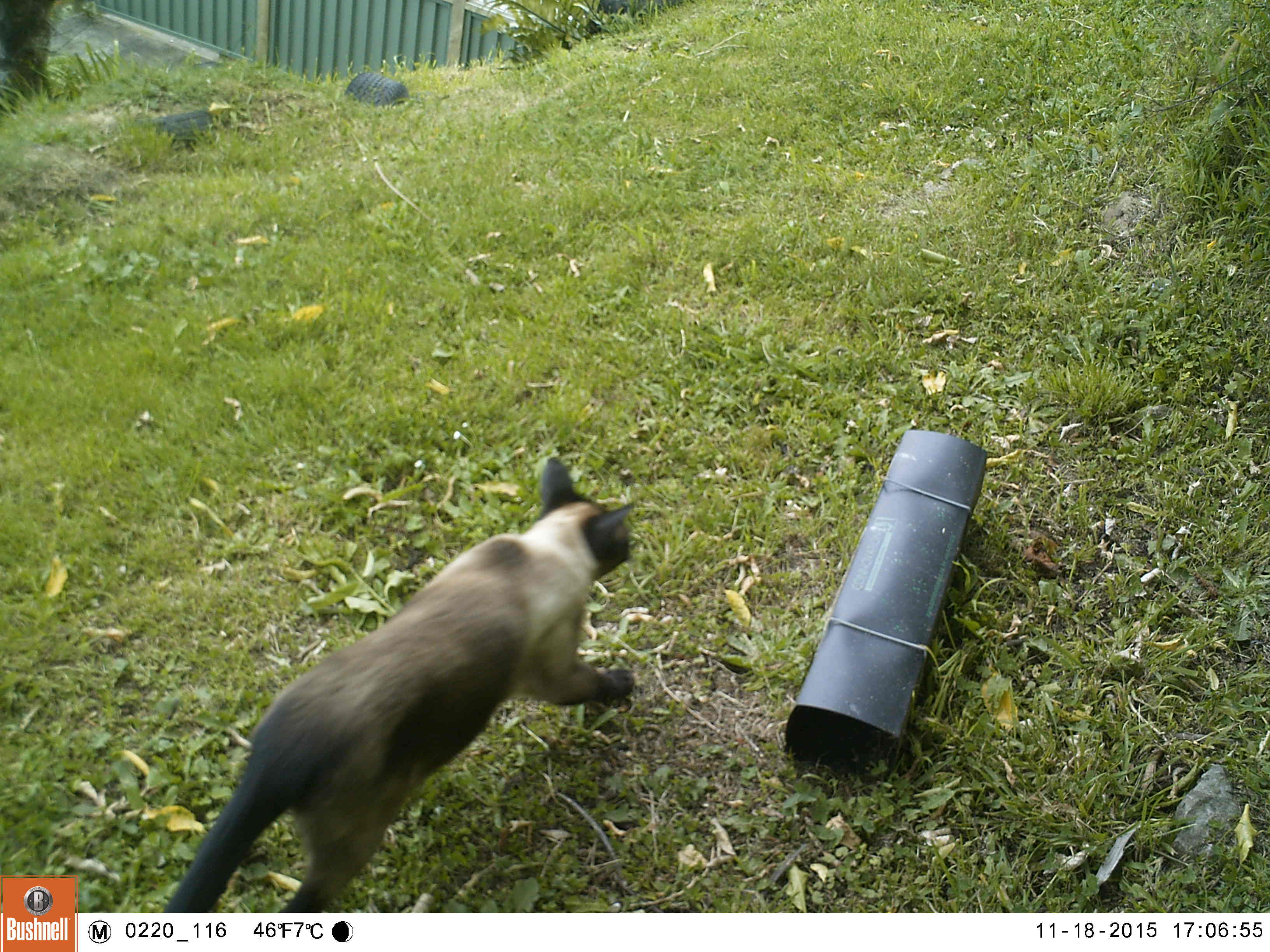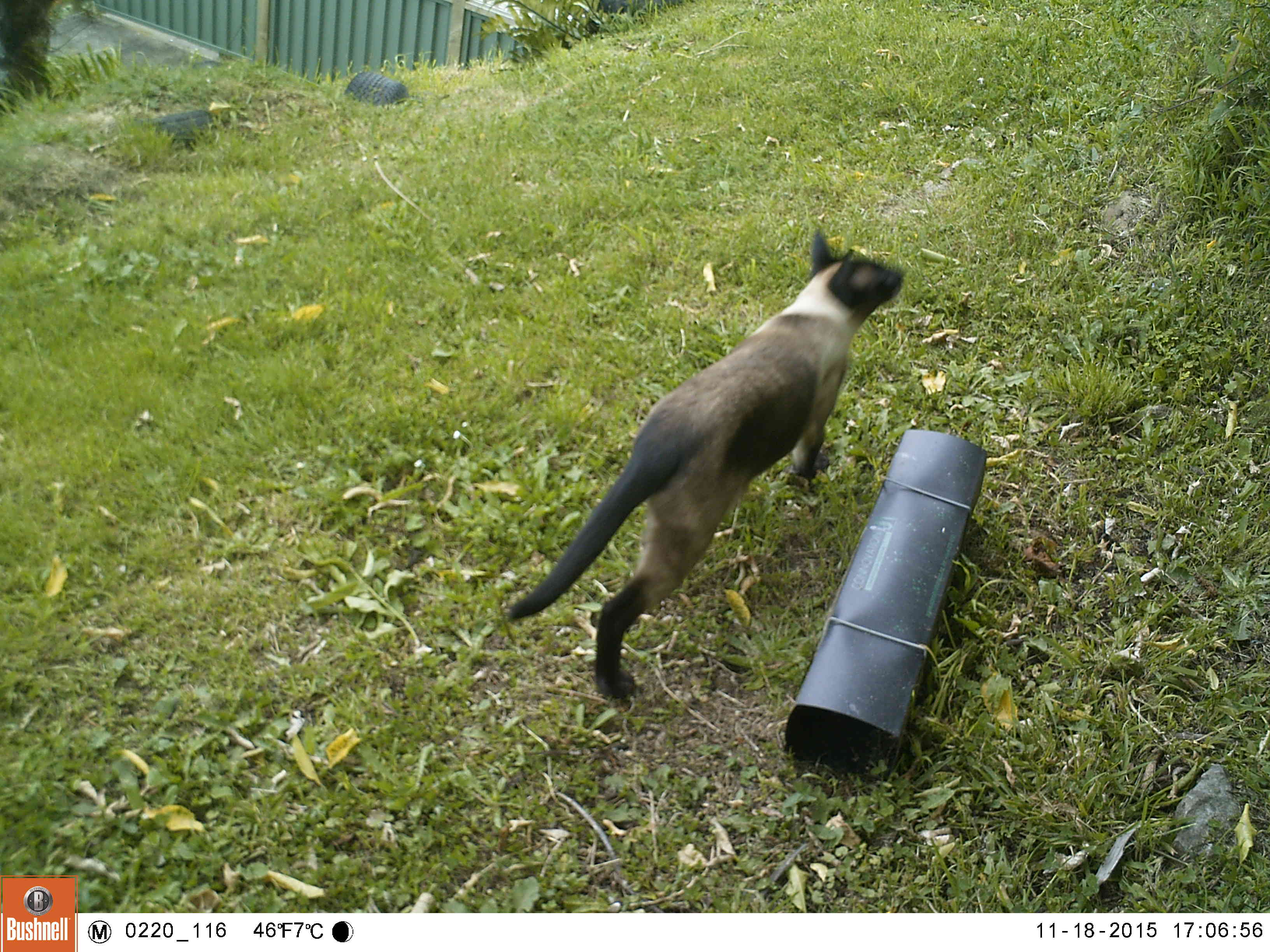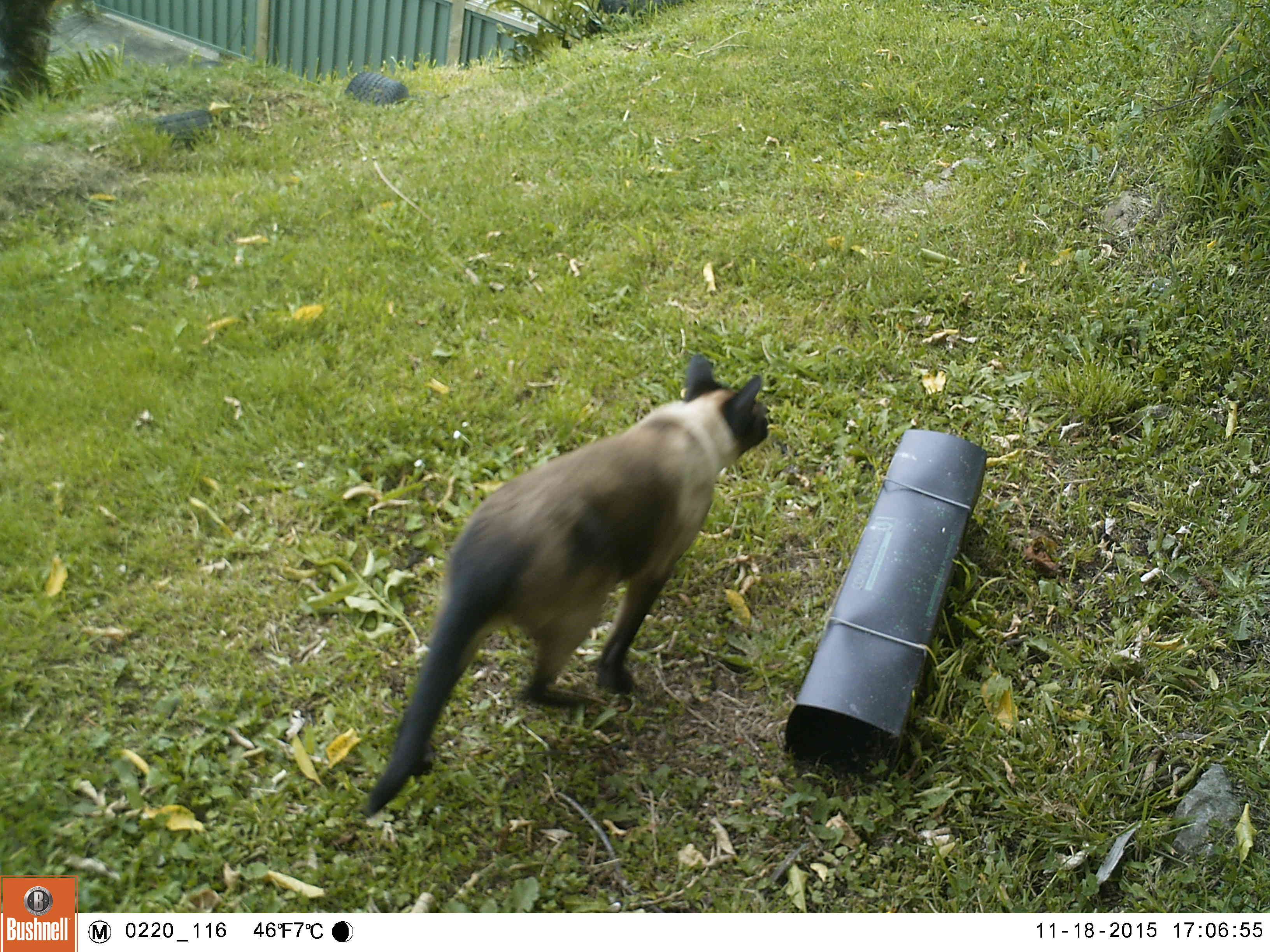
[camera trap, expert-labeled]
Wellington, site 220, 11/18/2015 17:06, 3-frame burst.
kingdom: Animalia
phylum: Chordata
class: Mammalia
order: Carnivora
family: Felidae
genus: Felis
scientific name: Felis catus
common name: cat